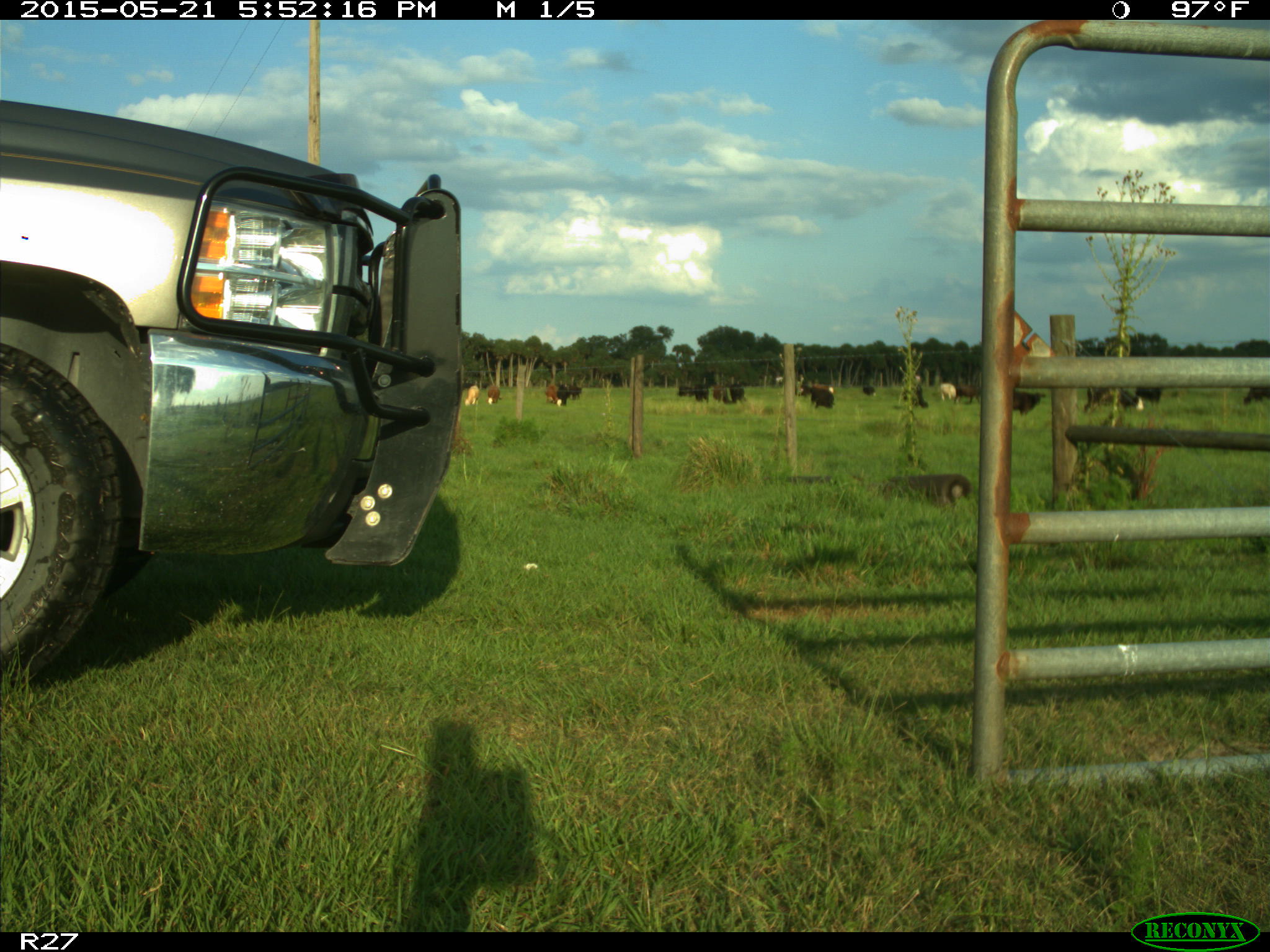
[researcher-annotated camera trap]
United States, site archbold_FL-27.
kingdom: Animalia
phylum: Chordata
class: Mammalia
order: Artiodactyla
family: Bovidae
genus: Bos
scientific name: Bos taurus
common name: domestic cow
Bos taurus (domestic cow).